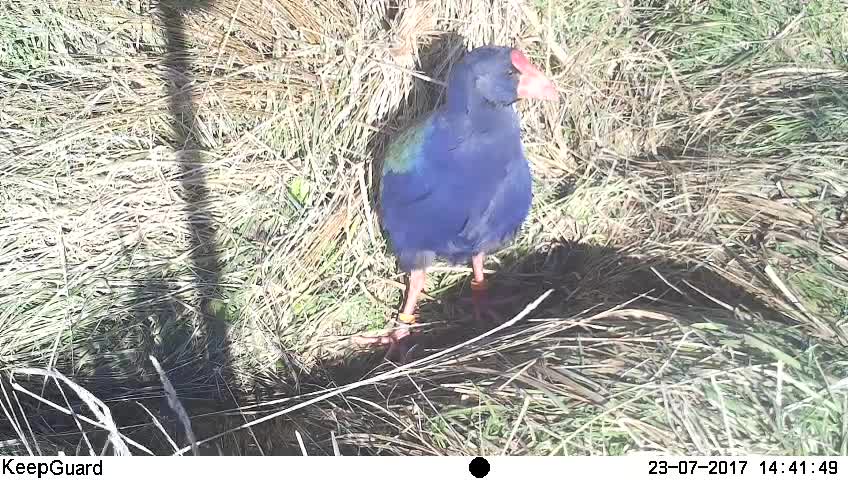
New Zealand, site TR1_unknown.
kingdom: Animalia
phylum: Chordata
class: Aves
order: Gruiformes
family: Rallidae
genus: Porphyrio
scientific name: Porphyrio mantelli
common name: takahe